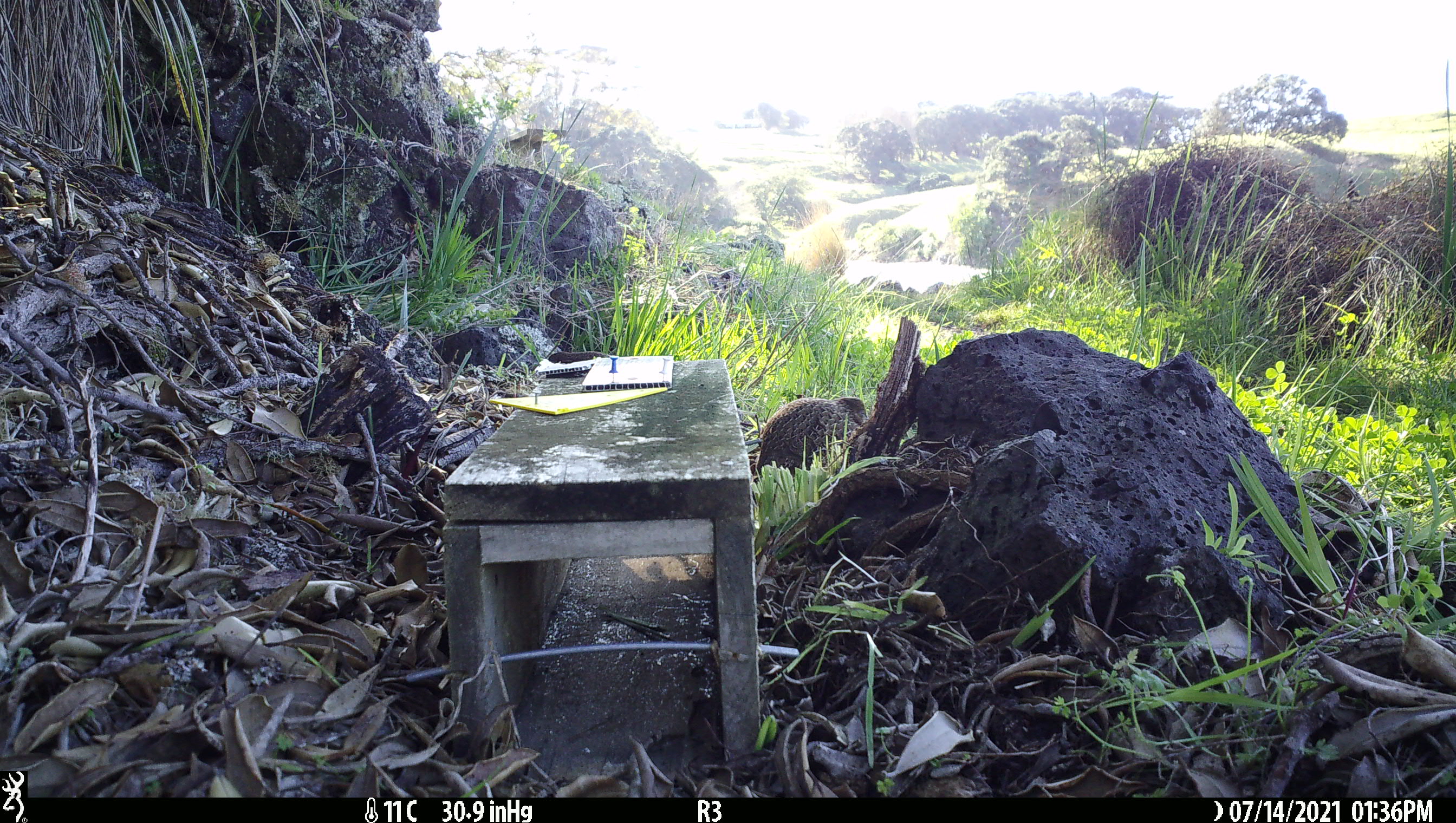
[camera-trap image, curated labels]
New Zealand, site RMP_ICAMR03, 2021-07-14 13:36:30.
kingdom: Animalia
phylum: Chordata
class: Aves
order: Galliformes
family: Phasianidae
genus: Synoicus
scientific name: Synoicus ypsilophorus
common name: brown quail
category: quail brown